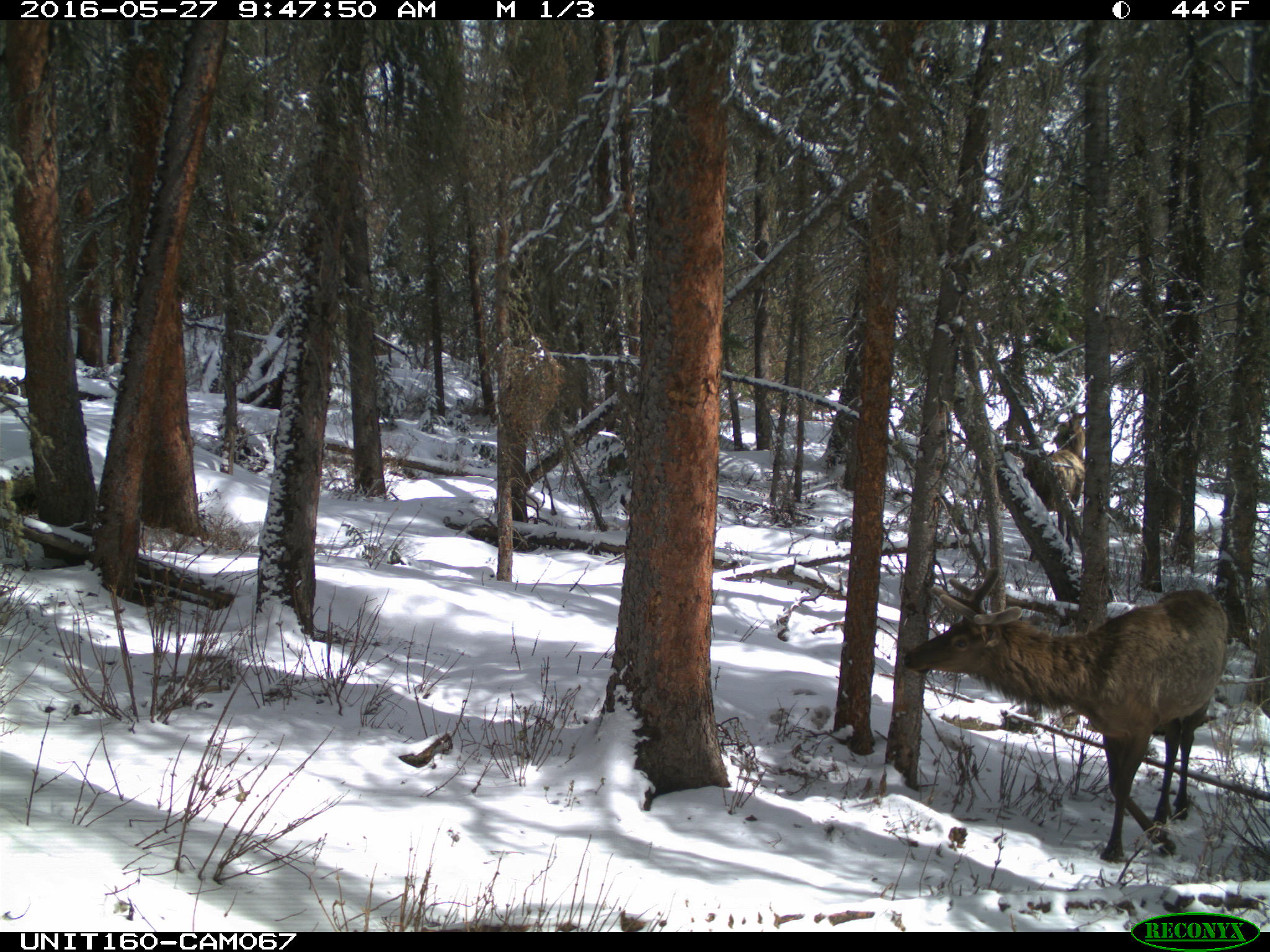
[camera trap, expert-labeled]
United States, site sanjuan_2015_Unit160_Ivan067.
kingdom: Animalia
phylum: Chordata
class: Mammalia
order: Artiodactyla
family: Cervidae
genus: Cervus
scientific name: Cervus elaphus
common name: red deer